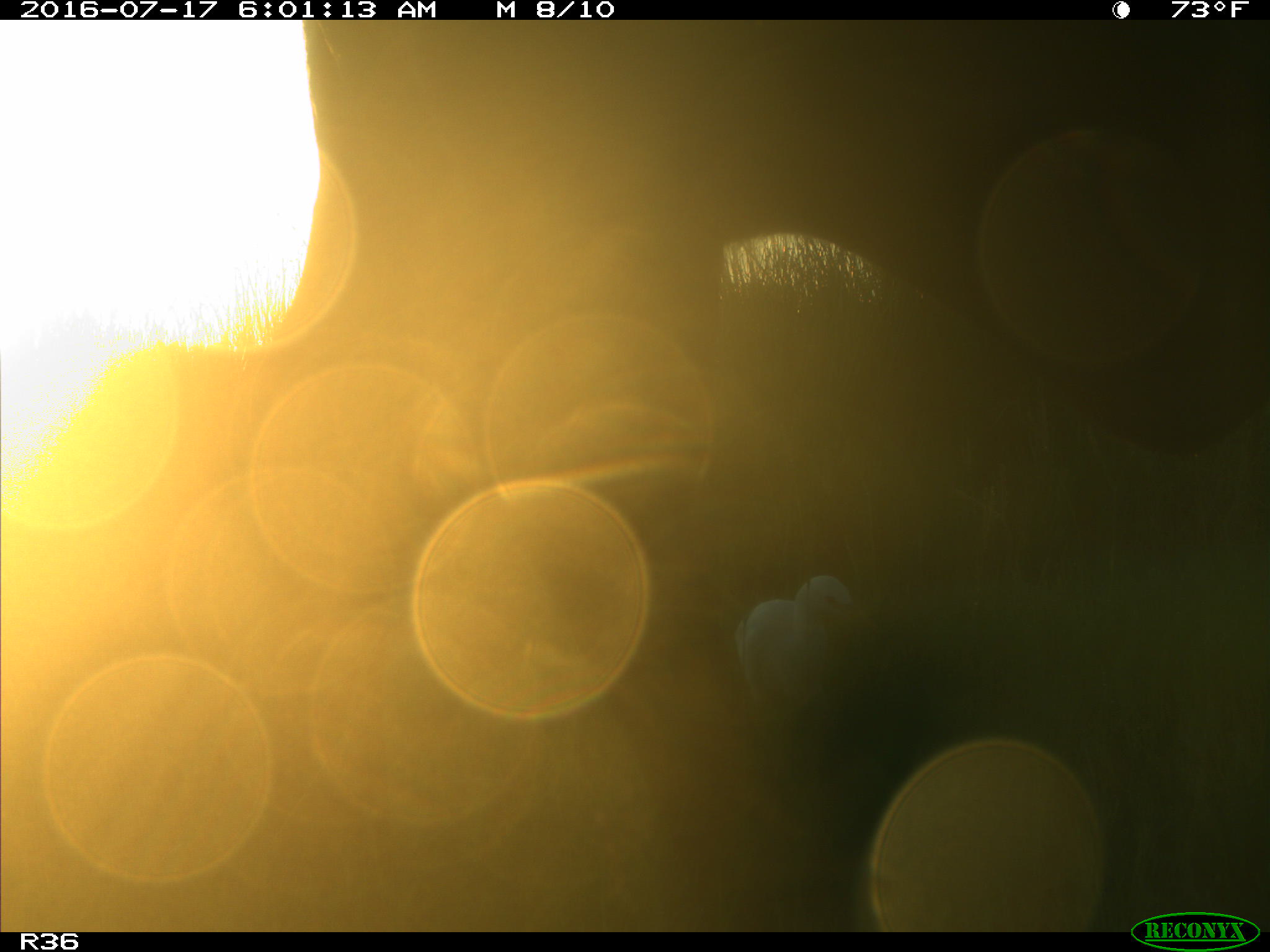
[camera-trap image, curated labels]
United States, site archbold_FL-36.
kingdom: Animalia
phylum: Chordata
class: Mammalia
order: Artiodactyla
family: Bovidae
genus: Bos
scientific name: Bos taurus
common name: domestic cow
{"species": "Bos taurus (domestic cow)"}